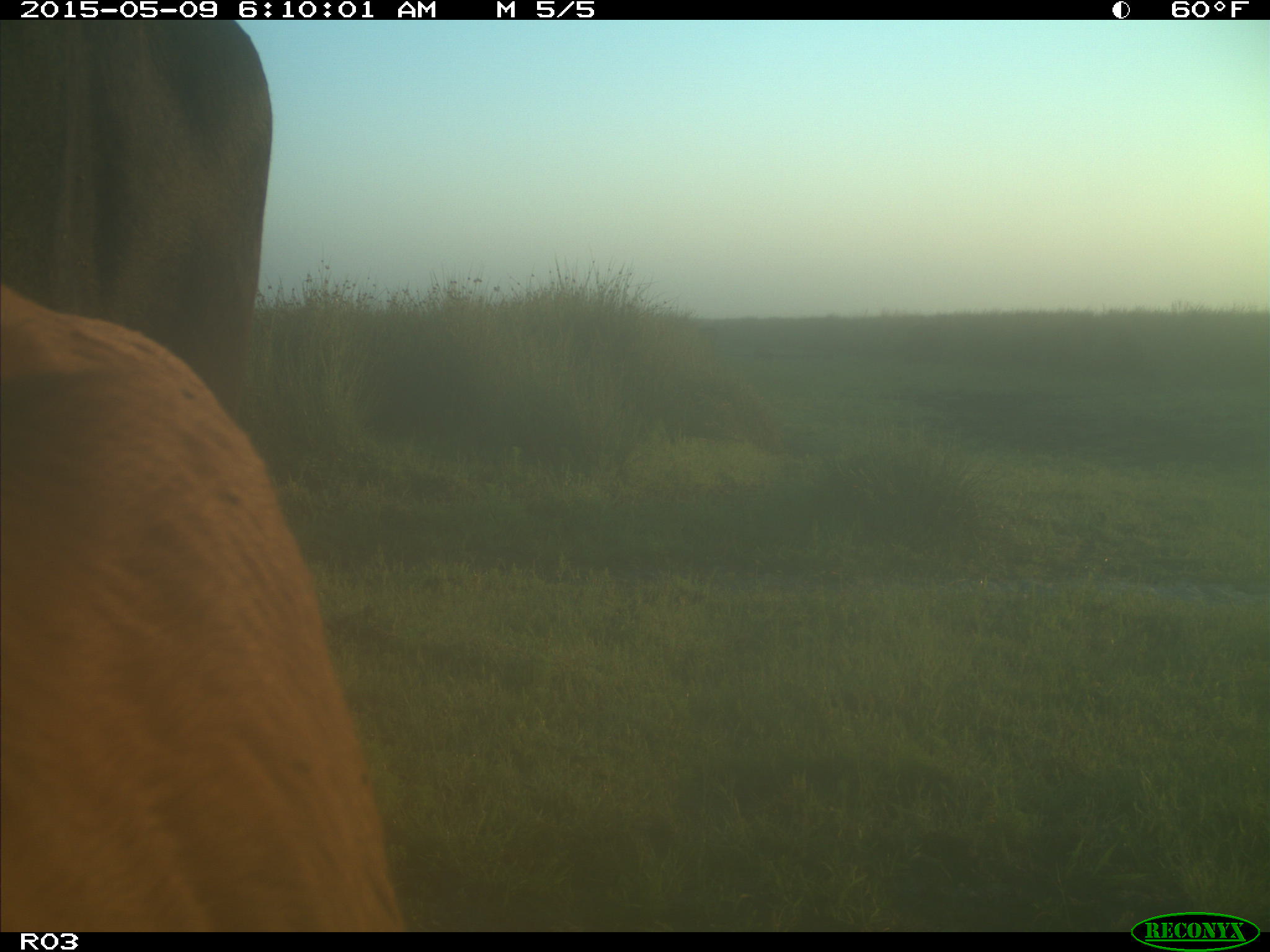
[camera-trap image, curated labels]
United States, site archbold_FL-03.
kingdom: Animalia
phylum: Chordata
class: Mammalia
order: Artiodactyla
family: Bovidae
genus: Bos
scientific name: Bos taurus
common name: domestic cow